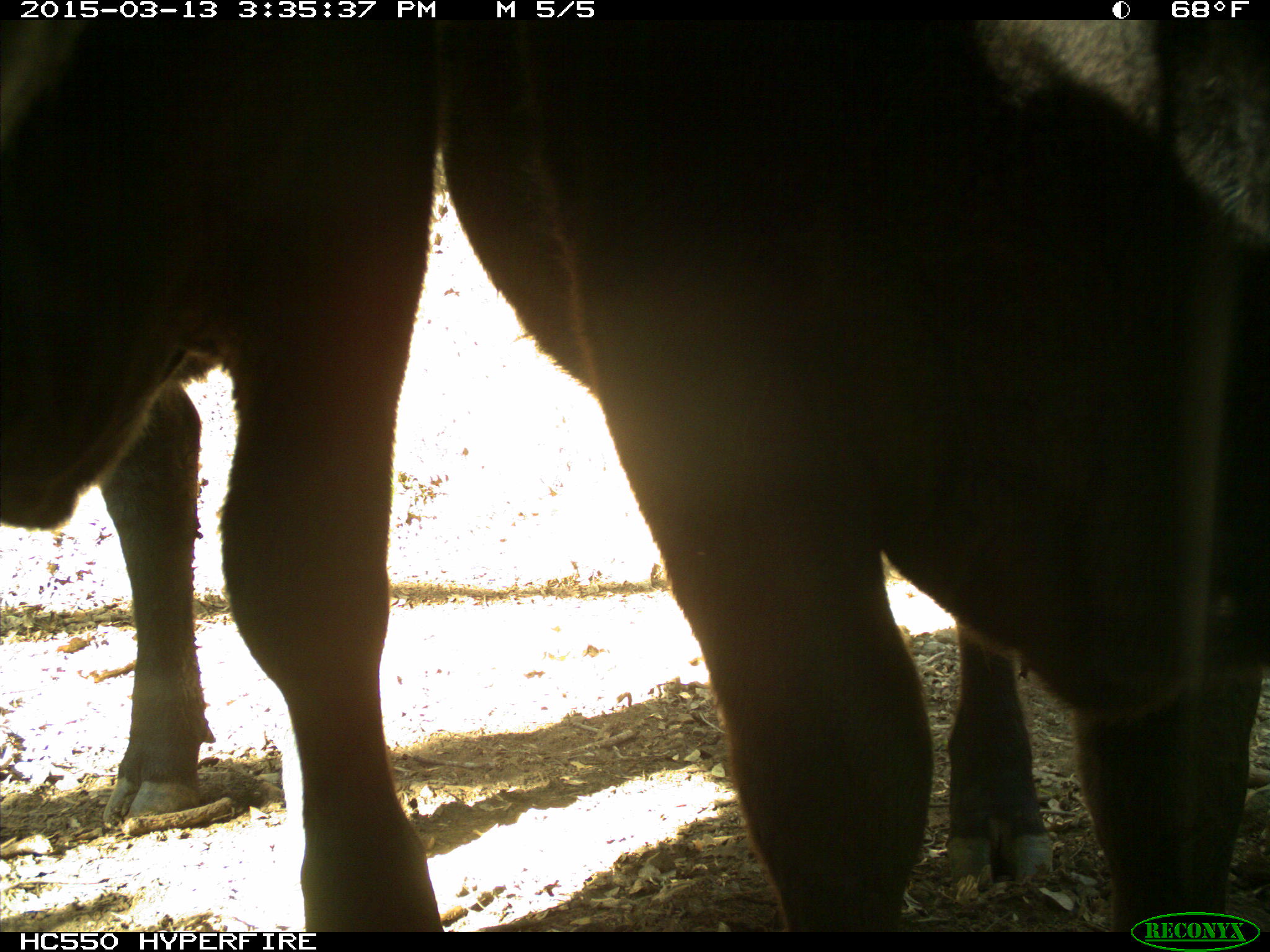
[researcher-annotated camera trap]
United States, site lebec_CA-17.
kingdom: Animalia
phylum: Chordata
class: Mammalia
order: Artiodactyla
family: Bovidae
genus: Bos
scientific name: Bos taurus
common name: domestic cow